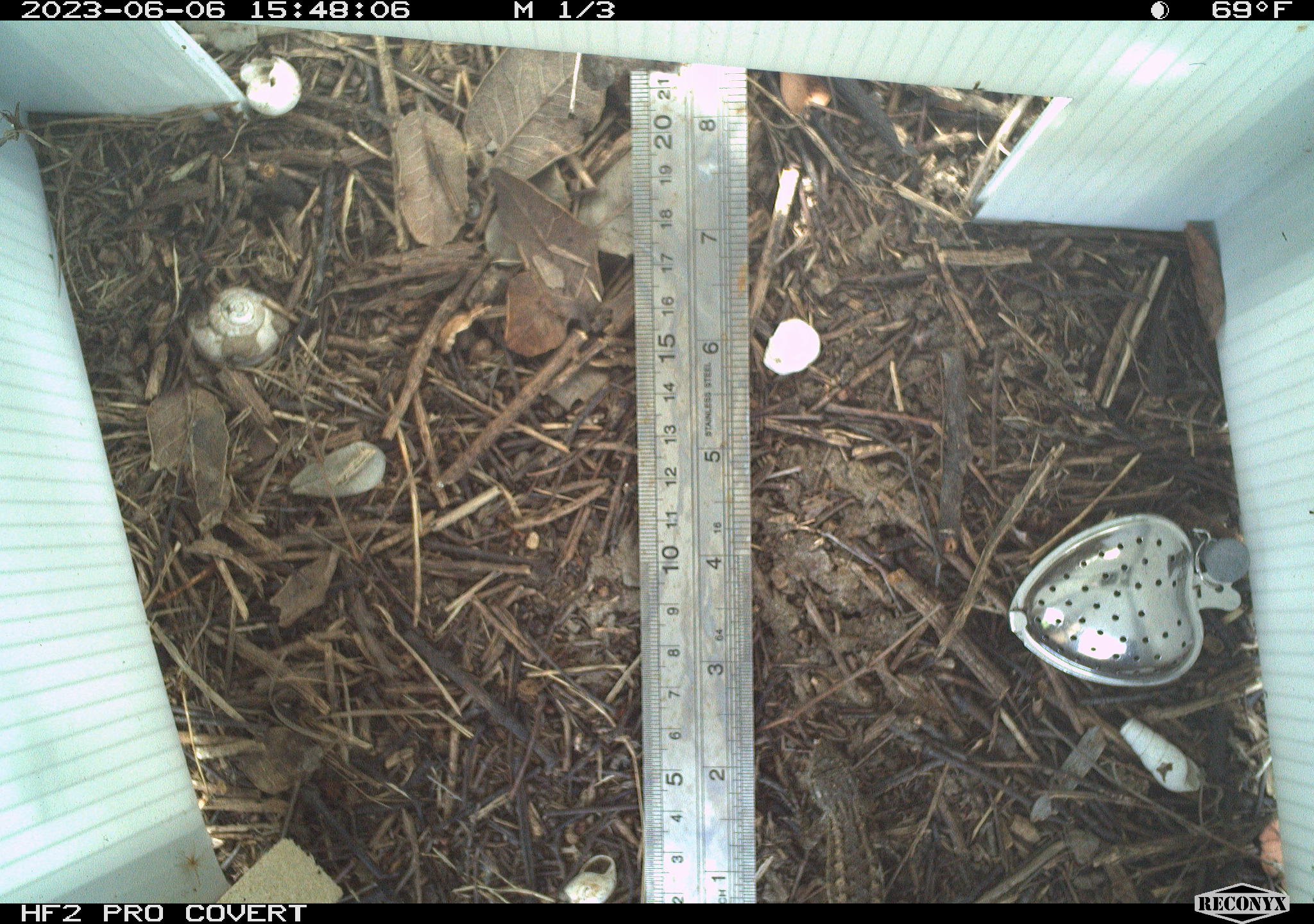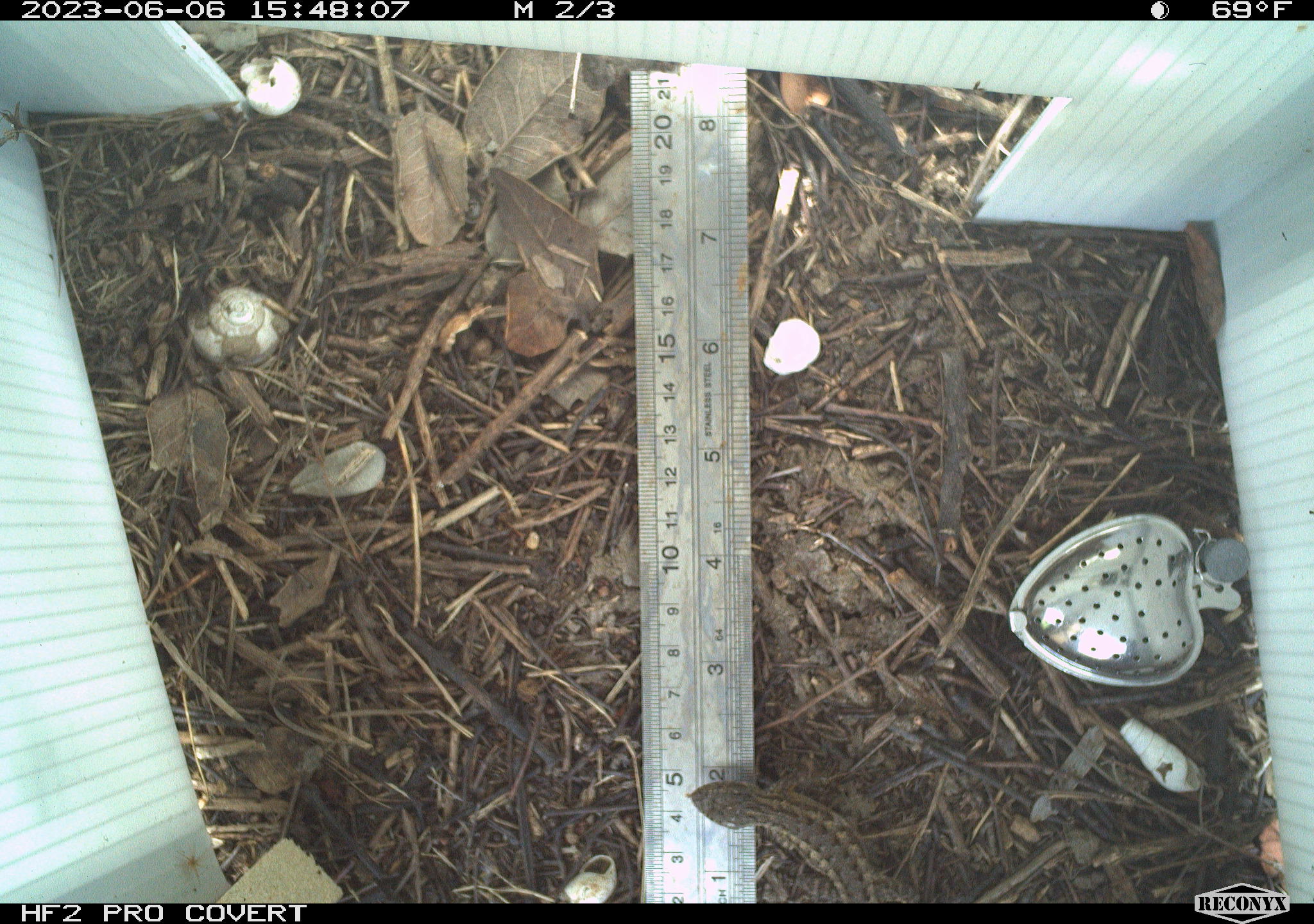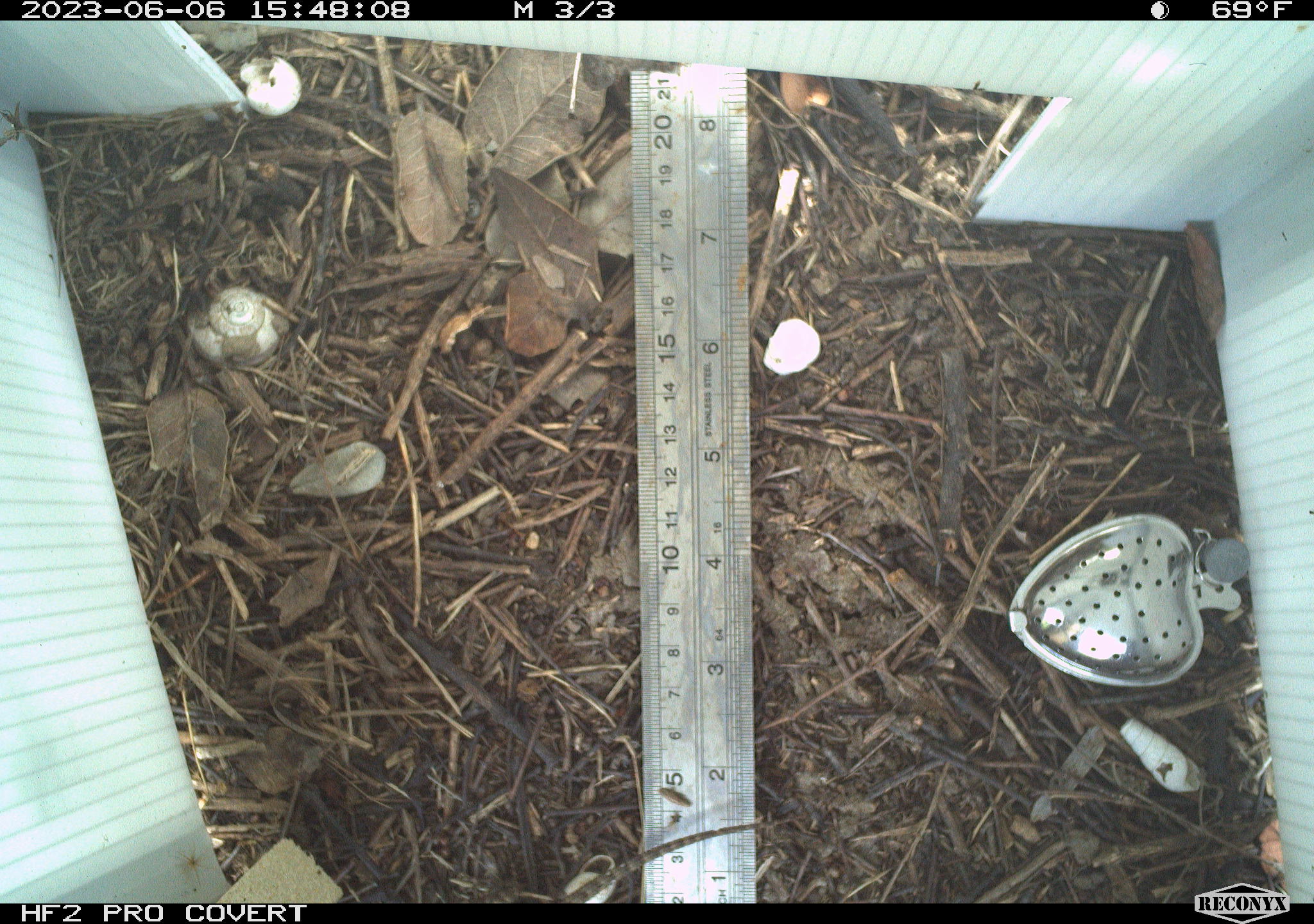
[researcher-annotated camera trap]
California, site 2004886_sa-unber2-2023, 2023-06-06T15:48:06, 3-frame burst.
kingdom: Animalia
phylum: Chordata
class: Reptilia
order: Squamata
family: Phrynosomatidae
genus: Sceloporus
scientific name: Sceloporus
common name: spiny lizards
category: sceloporus species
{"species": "sceloporus species (spiny lizards) (Sceloporus)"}